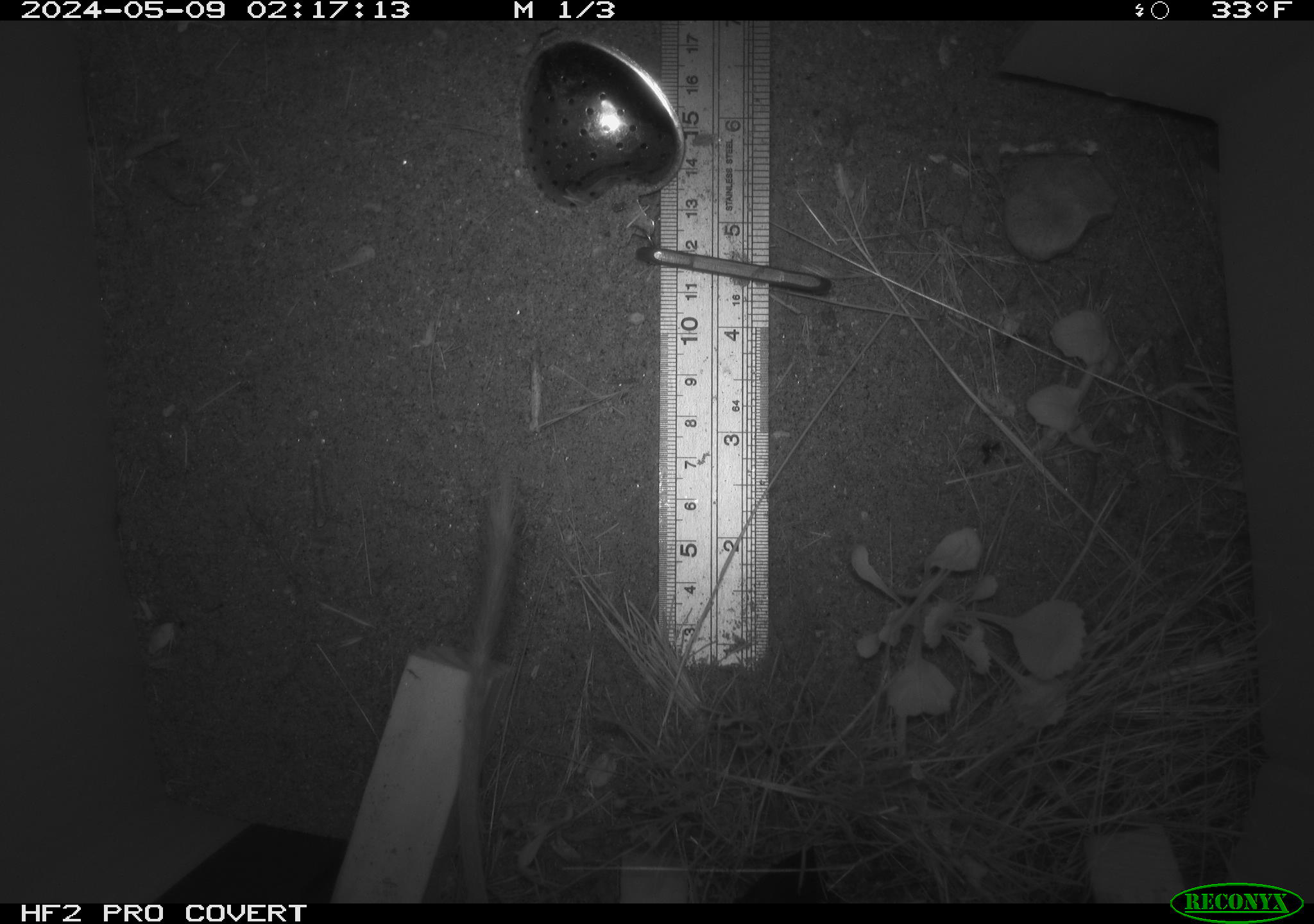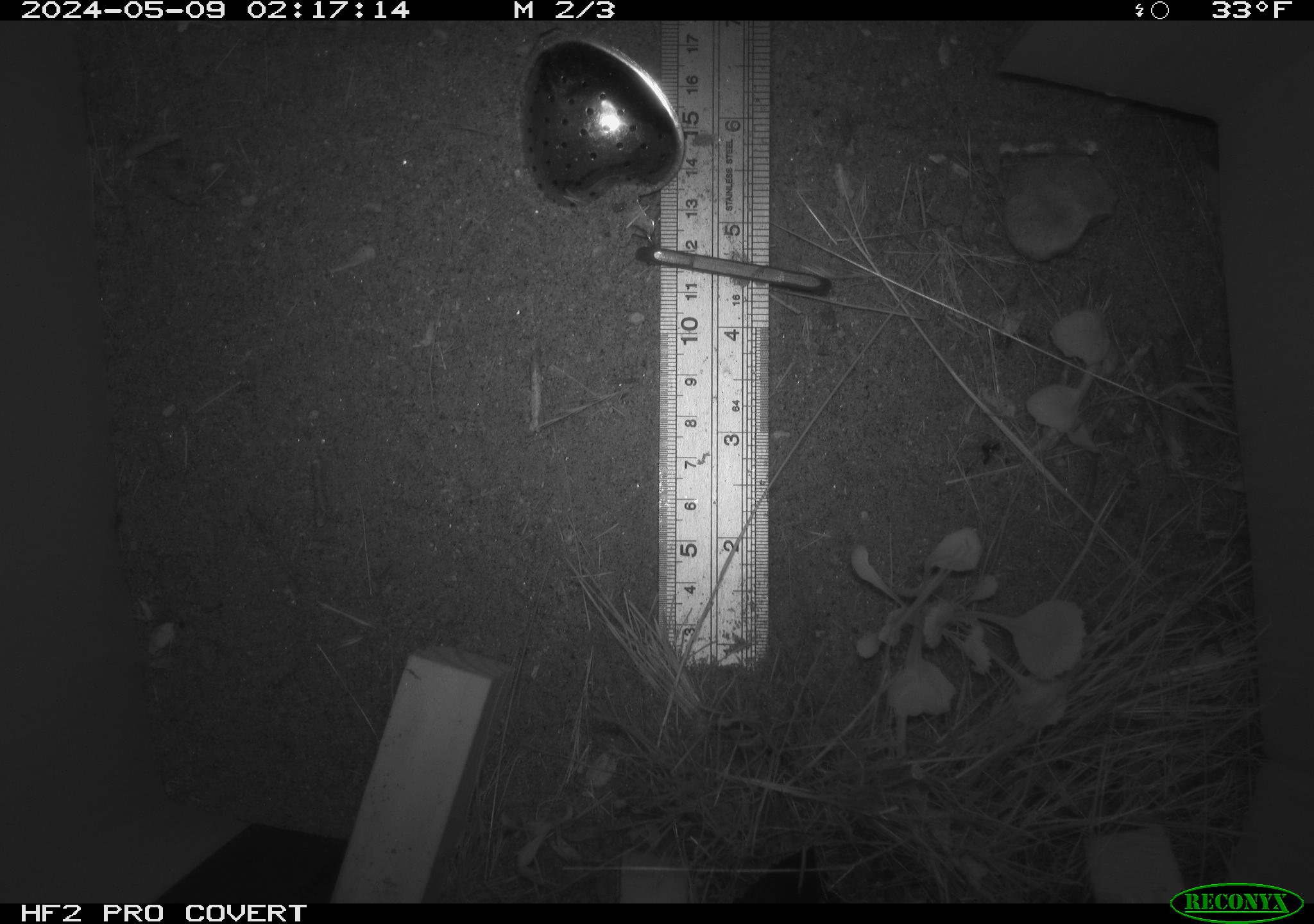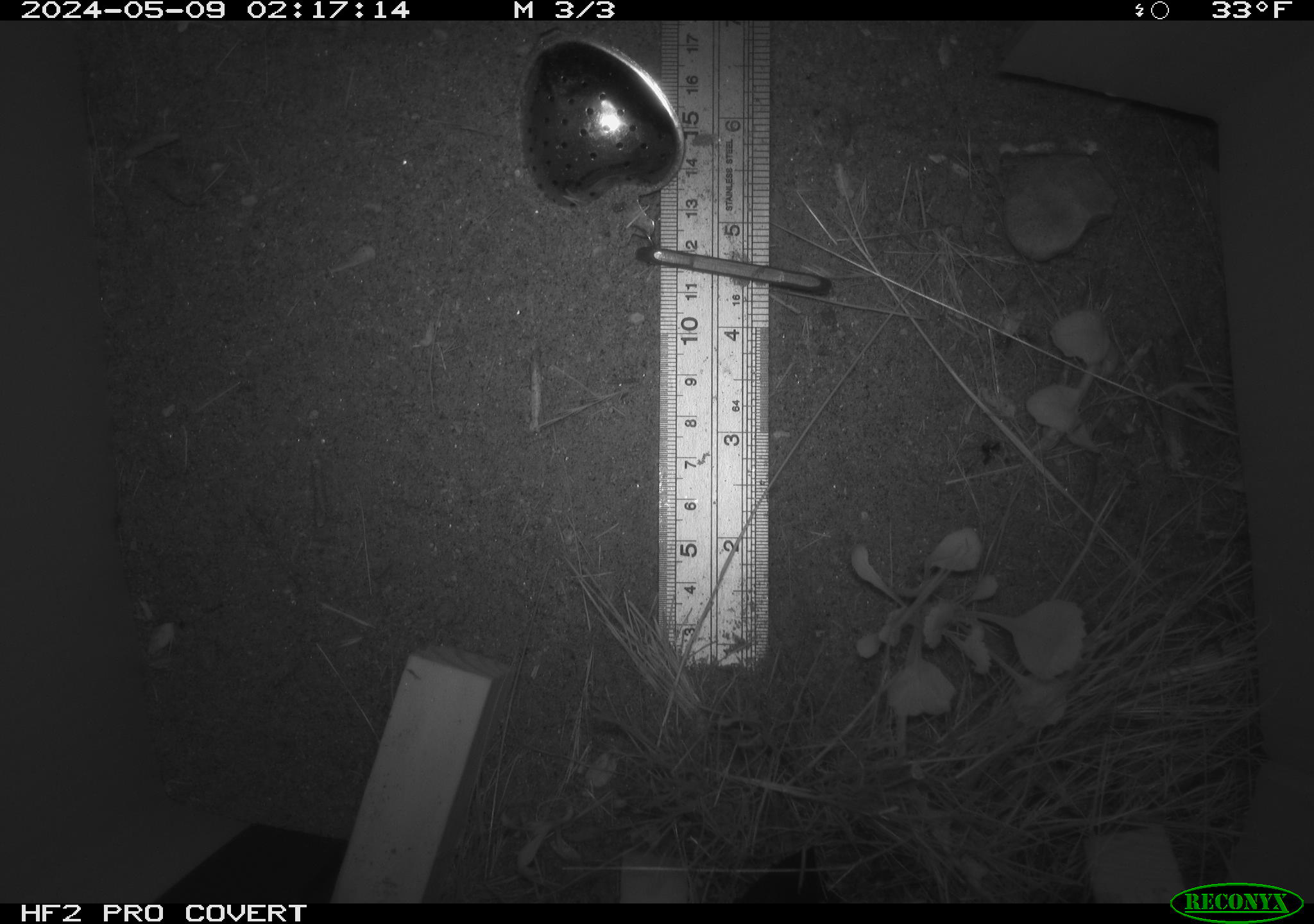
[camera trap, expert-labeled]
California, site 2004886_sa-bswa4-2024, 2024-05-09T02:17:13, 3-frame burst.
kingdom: Animalia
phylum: Chordata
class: Mammalia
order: Rodentia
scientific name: Rodentia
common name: rodent